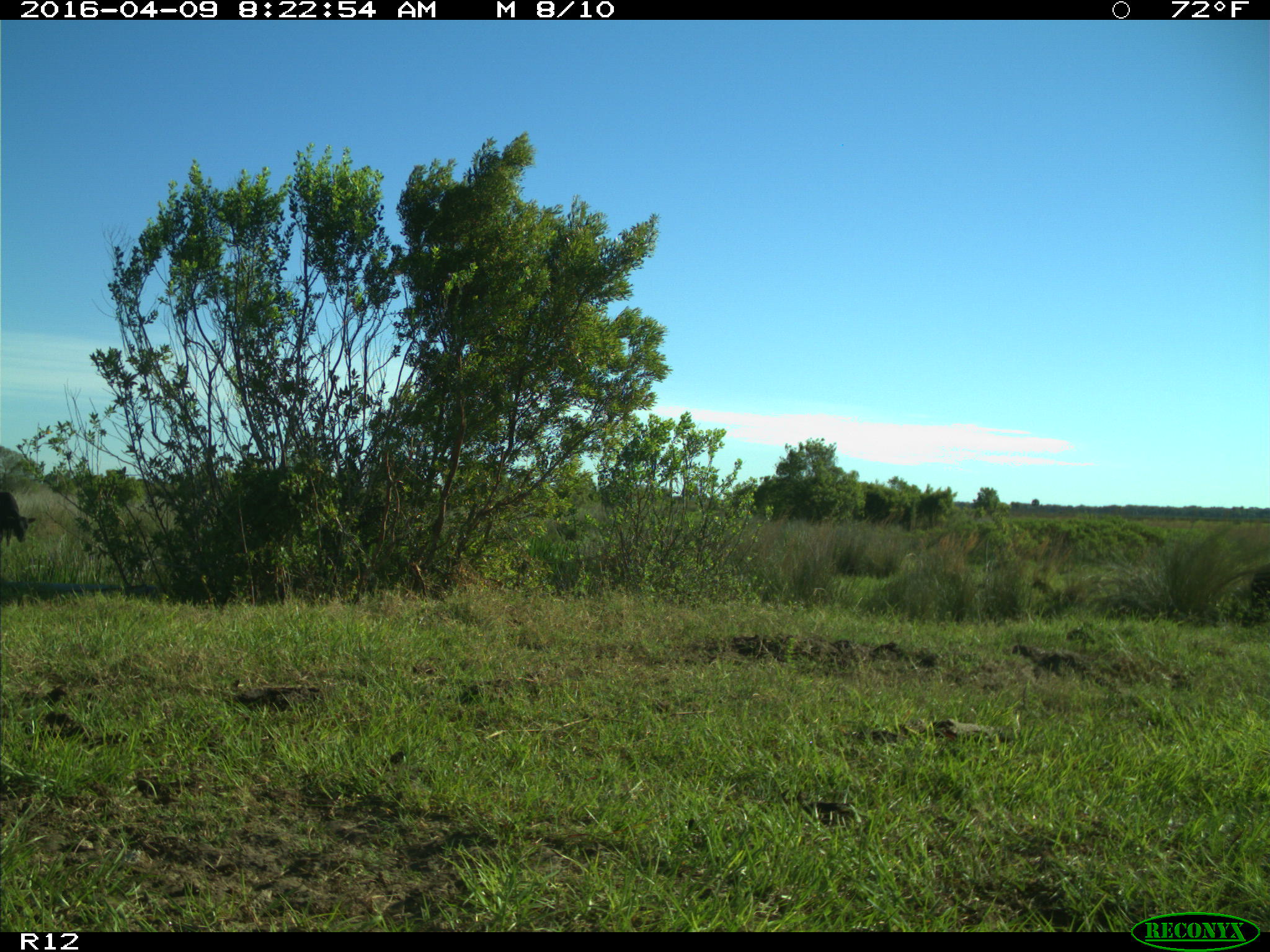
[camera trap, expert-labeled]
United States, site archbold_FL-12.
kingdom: Animalia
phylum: Chordata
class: Mammalia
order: Artiodactyla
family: Bovidae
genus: Bos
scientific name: Bos taurus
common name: domestic cow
Bos taurus (domestic cow).